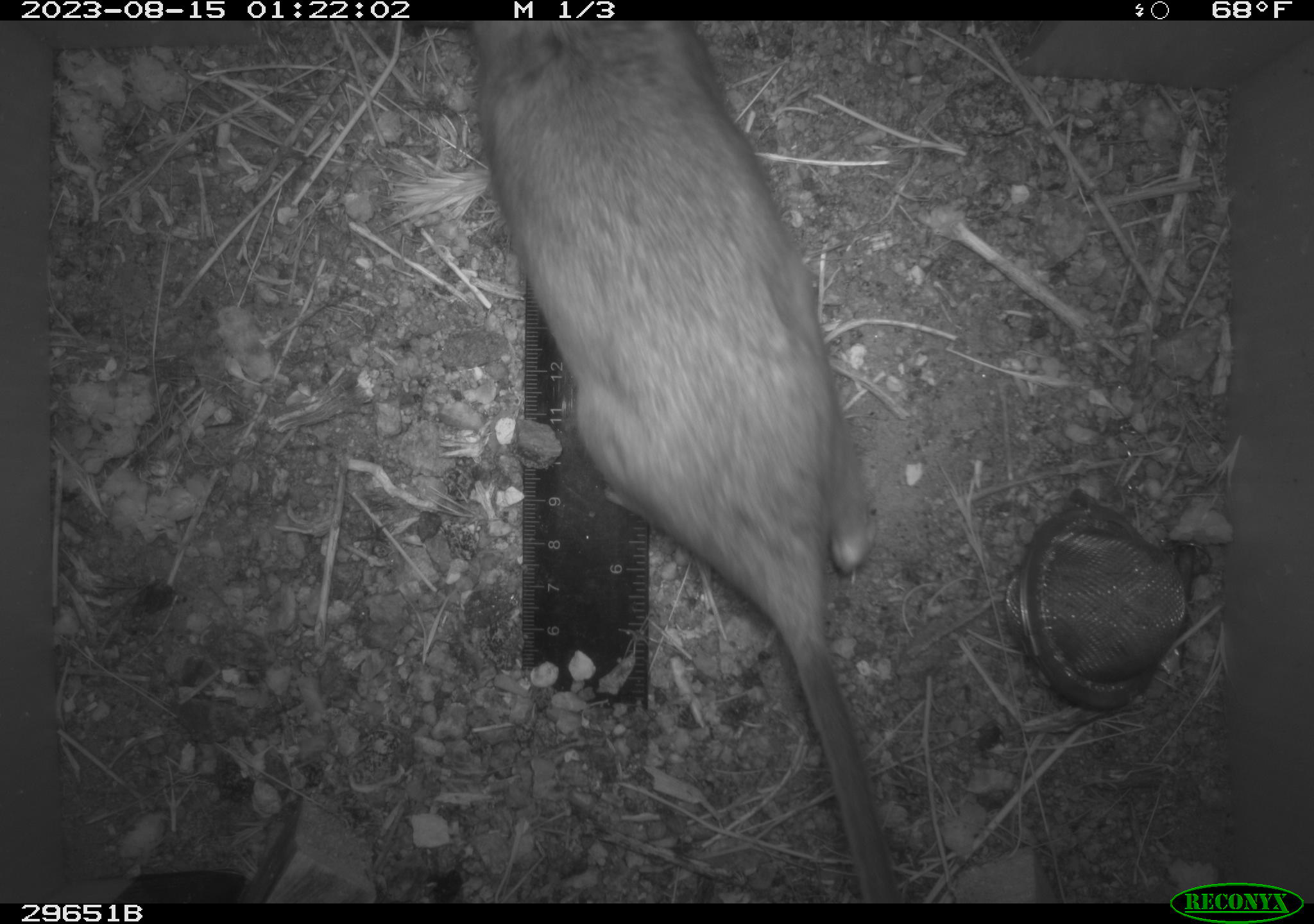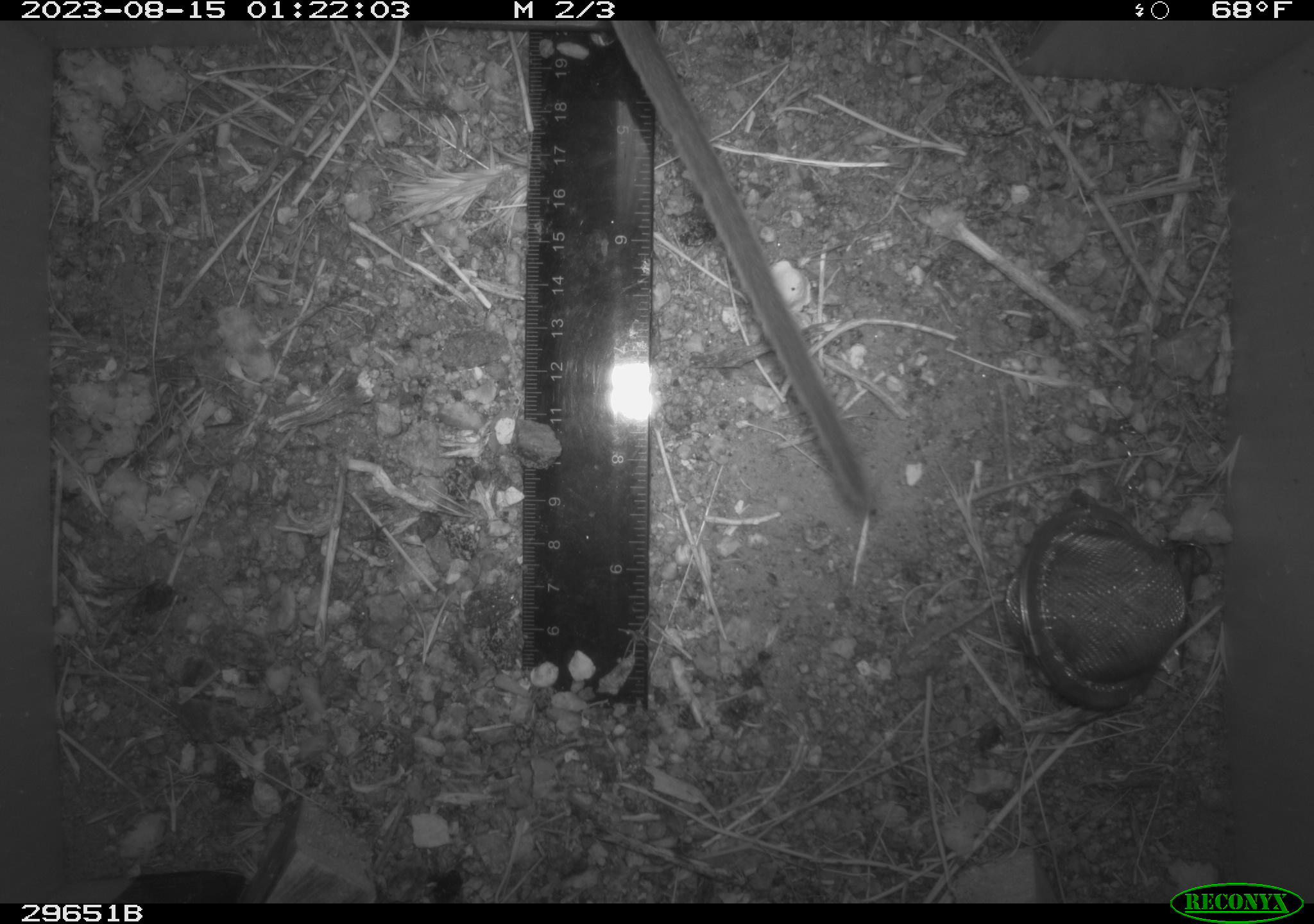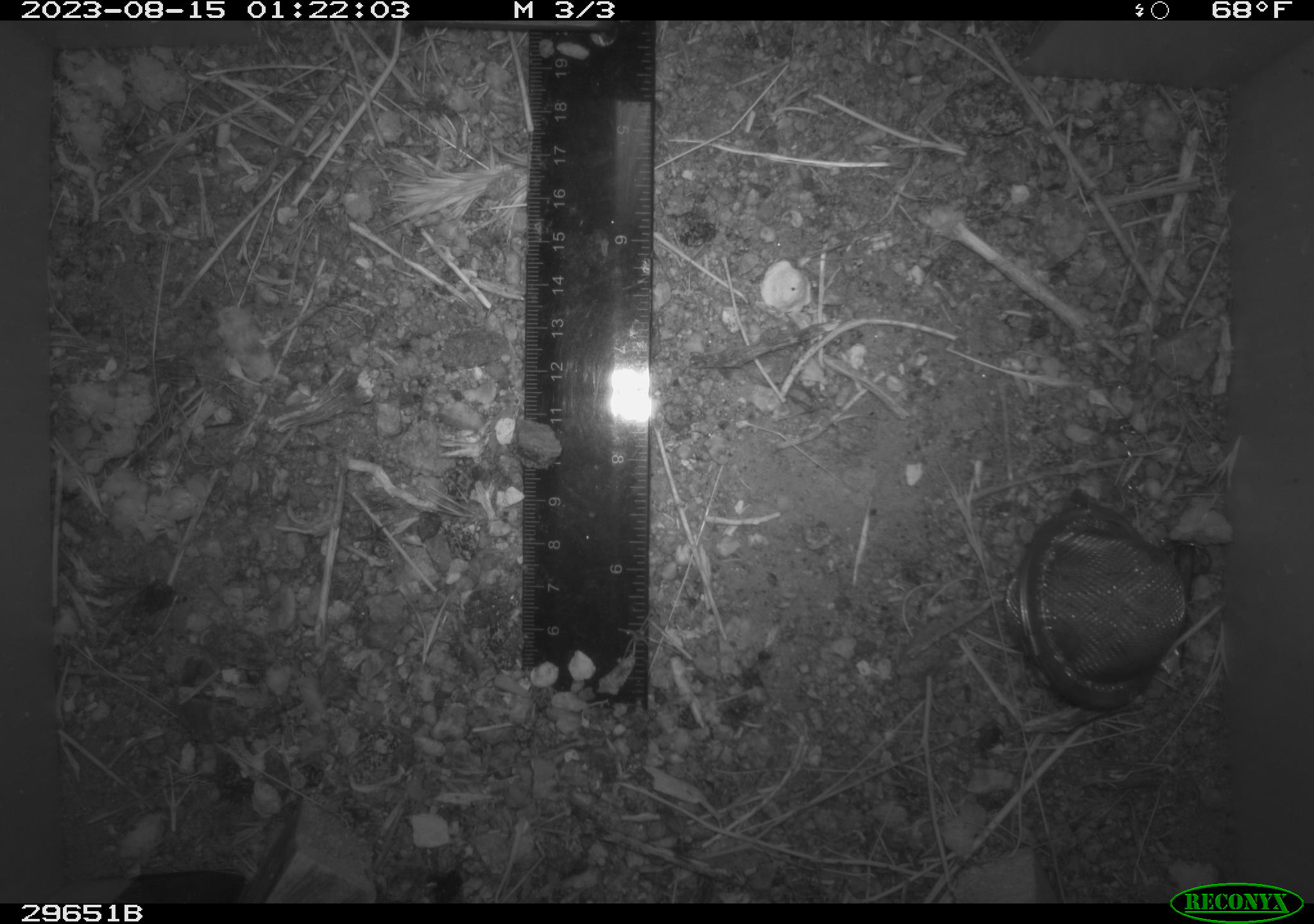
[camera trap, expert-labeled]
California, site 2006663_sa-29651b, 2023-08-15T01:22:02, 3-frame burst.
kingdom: Animalia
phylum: Chordata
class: Mammalia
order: Rodentia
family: Cricetidae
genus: Neotoma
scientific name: Neotoma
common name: pack rat or woodrat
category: neotoma species